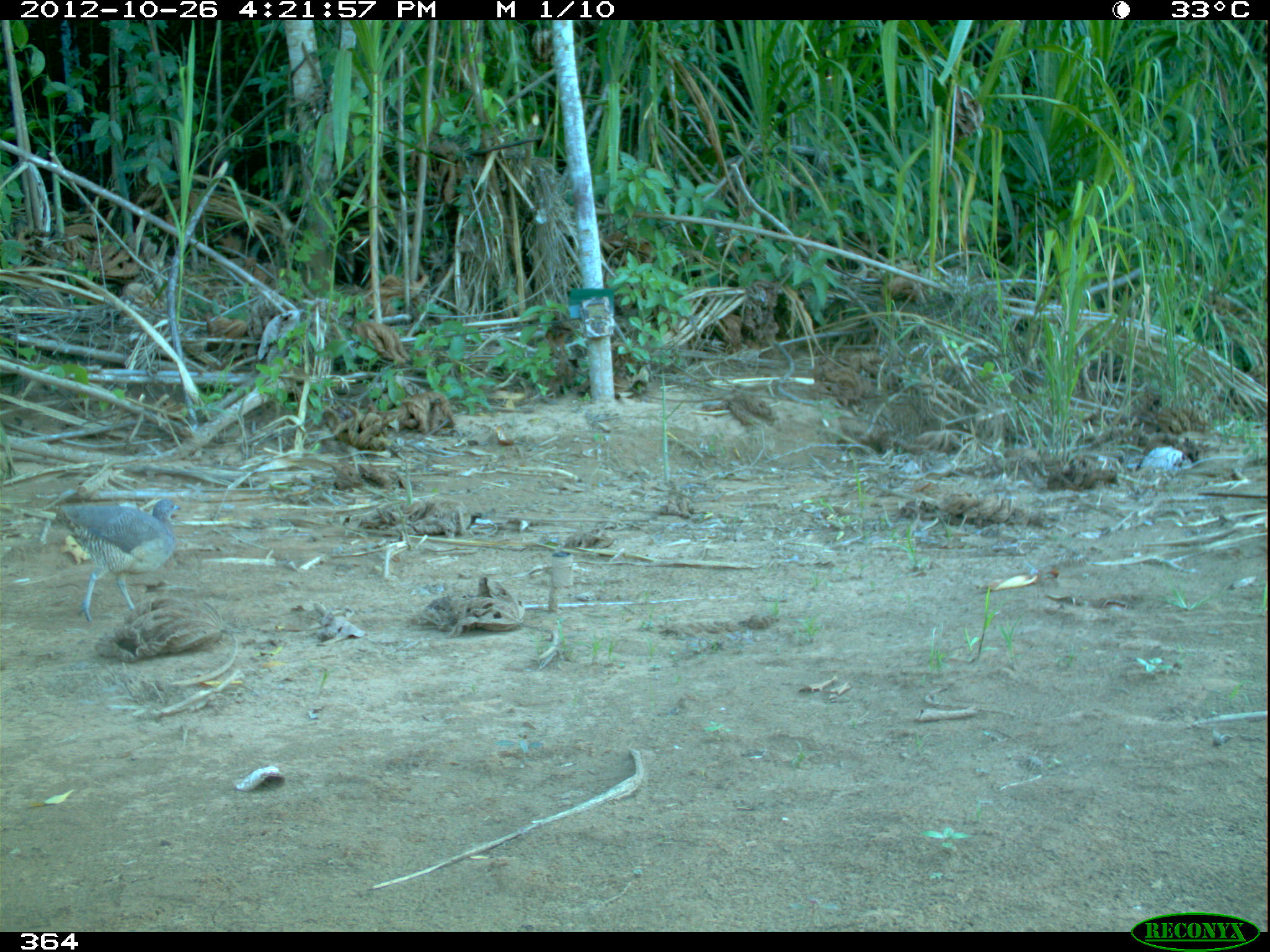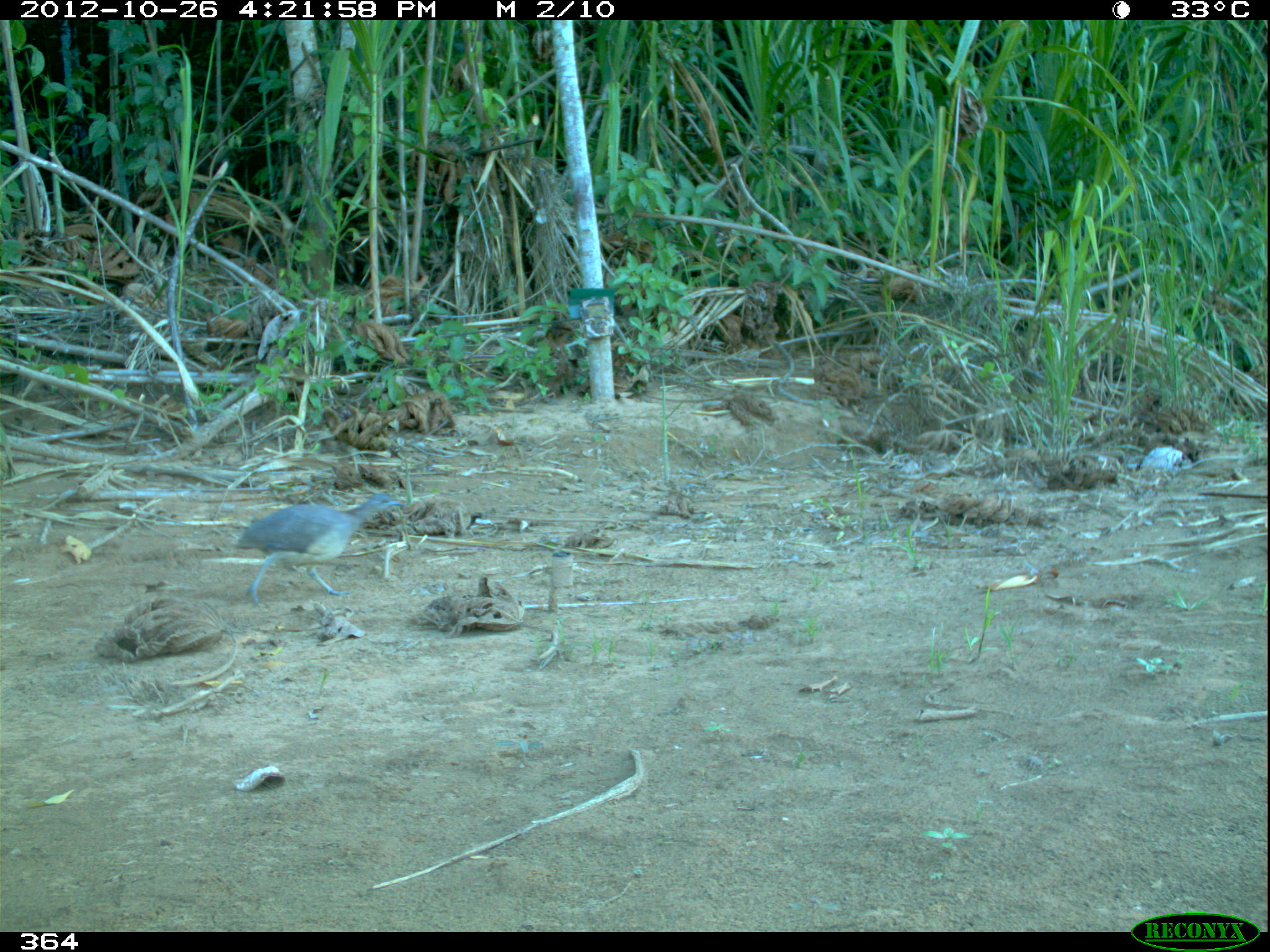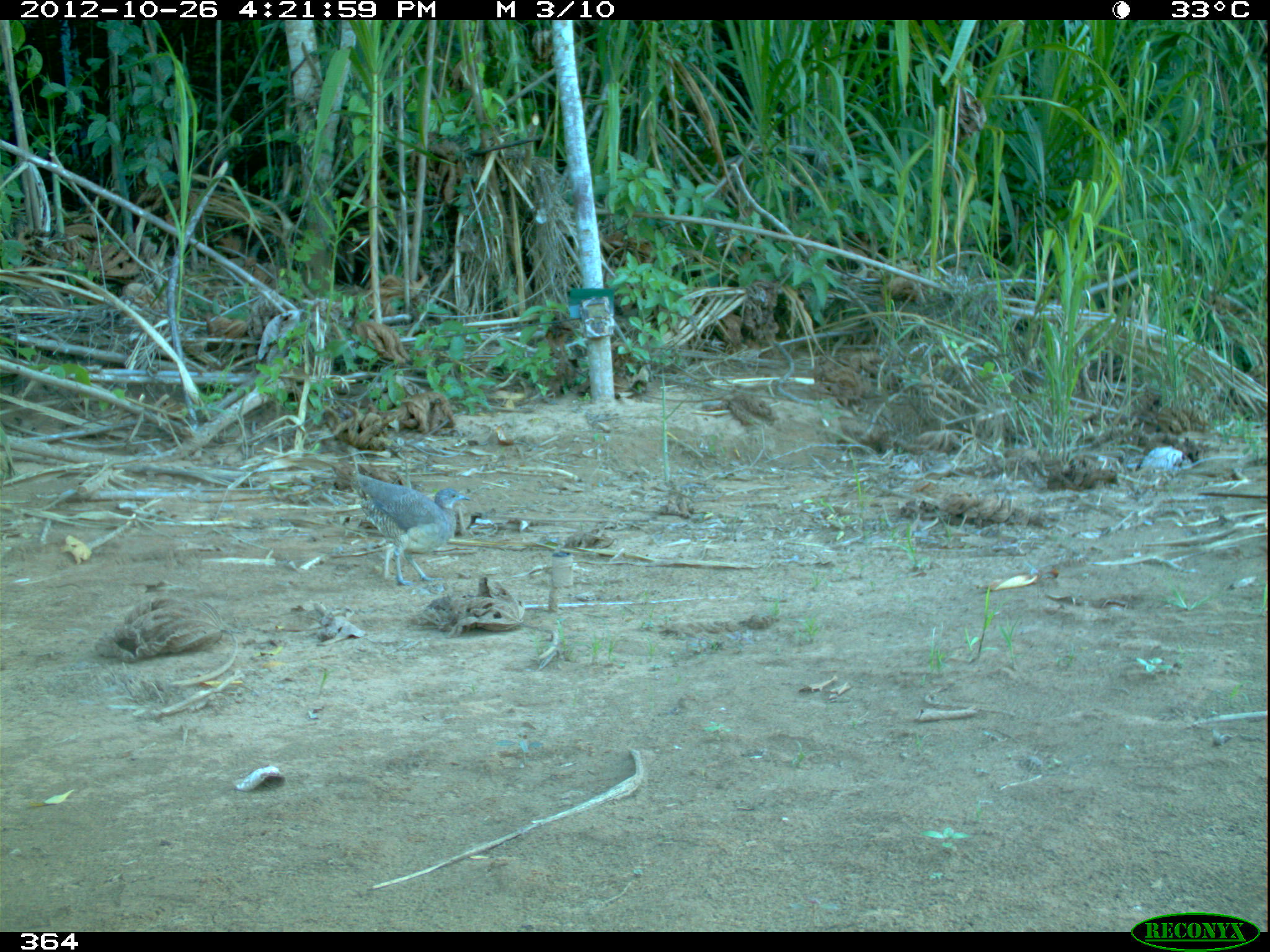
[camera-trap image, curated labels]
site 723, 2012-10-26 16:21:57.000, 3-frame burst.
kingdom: Animalia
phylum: Chordata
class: Aves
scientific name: Aves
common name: bird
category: unknown bird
Unknown bird (bird) (Aves).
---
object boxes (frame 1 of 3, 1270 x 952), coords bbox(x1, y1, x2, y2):
unknown bird: bbox(53, 497, 181, 623)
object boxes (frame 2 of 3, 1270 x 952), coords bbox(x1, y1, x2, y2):
unknown bird: bbox(235, 492, 404, 604)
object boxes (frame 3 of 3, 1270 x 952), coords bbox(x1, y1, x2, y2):
unknown bird: bbox(352, 471, 471, 586)